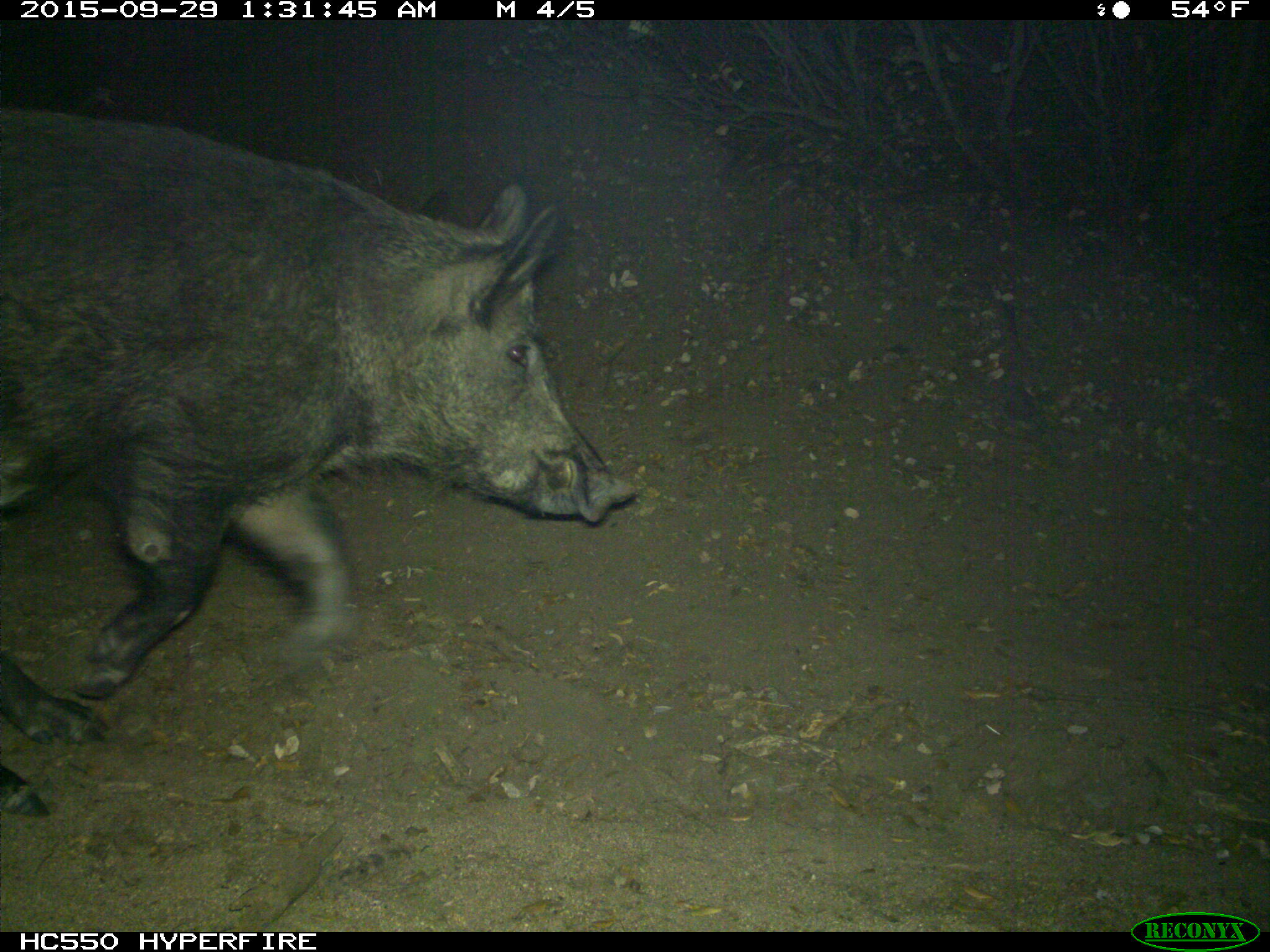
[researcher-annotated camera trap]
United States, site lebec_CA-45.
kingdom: Animalia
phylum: Chordata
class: Mammalia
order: Artiodactyla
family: Suidae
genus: Sus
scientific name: Sus scrofa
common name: wild boar